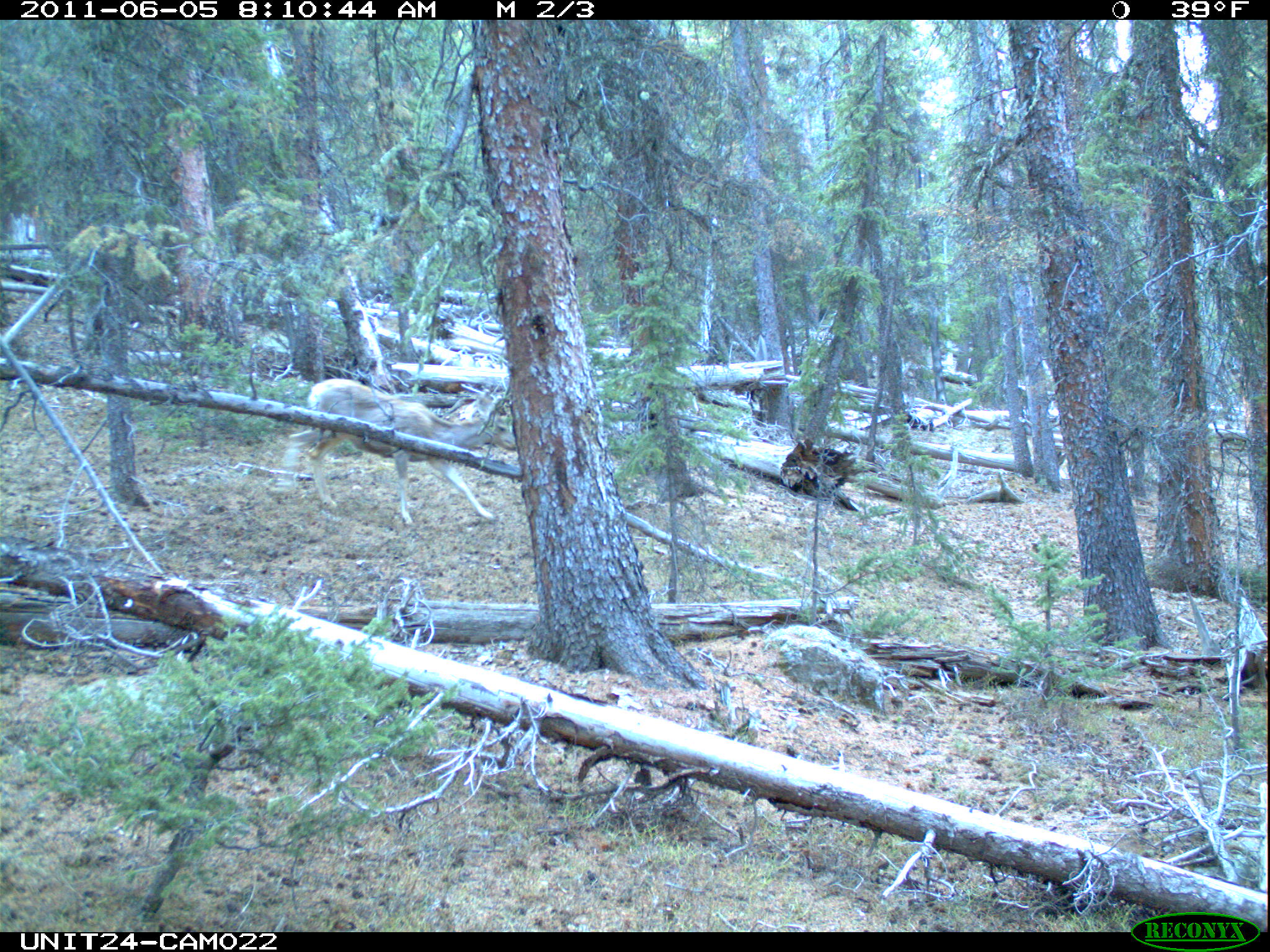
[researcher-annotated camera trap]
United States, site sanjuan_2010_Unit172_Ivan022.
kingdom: Animalia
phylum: Chordata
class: Mammalia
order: Artiodactyla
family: Cervidae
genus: Odocoileus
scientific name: Odocoileus hemionus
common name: mule deer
Odocoileus hemionus (mule deer).